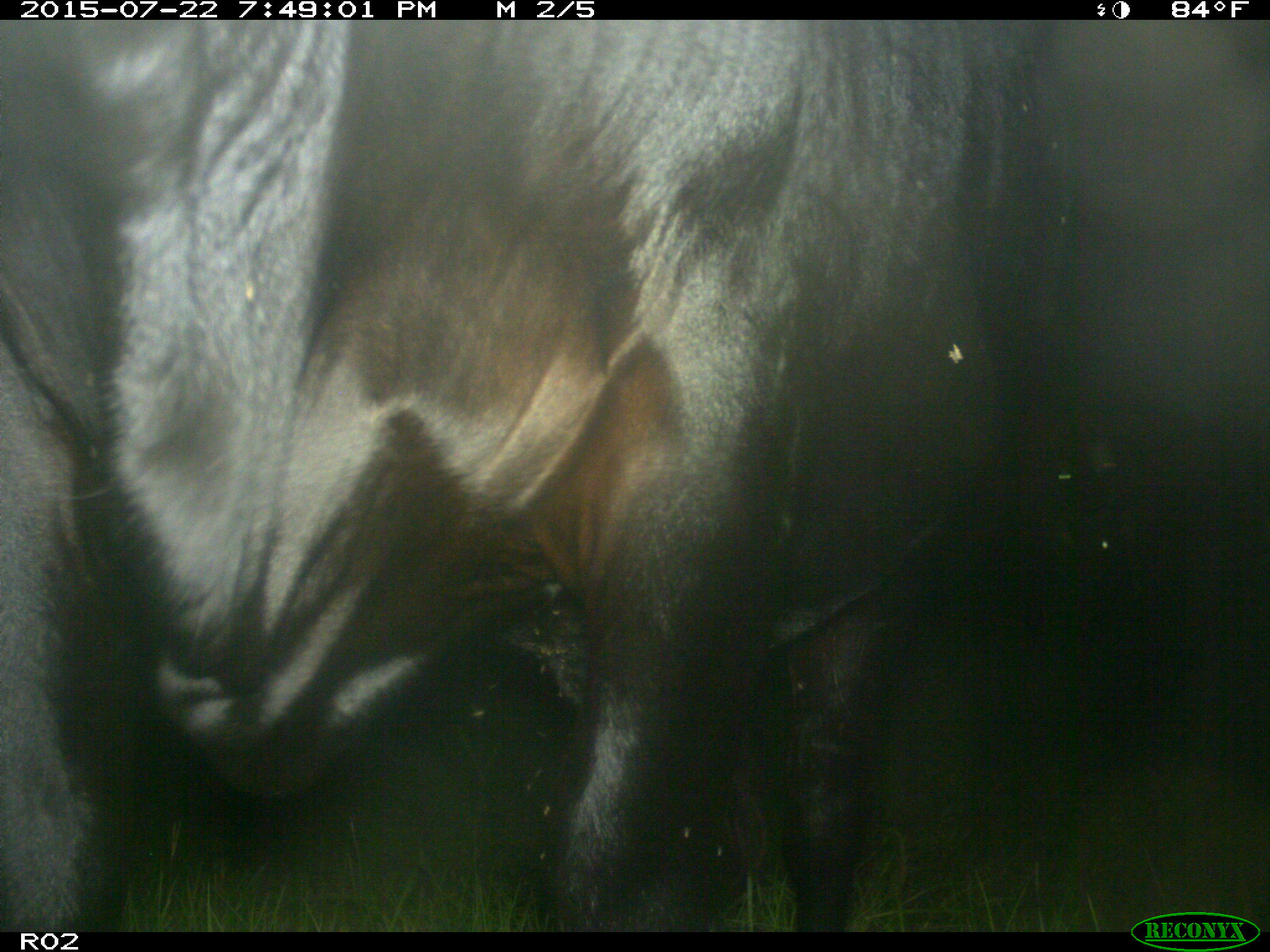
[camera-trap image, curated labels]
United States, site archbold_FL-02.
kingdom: Animalia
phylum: Chordata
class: Mammalia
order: Artiodactyla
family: Bovidae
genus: Bos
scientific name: Bos taurus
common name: domestic cow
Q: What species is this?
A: Bos taurus (domestic cow).